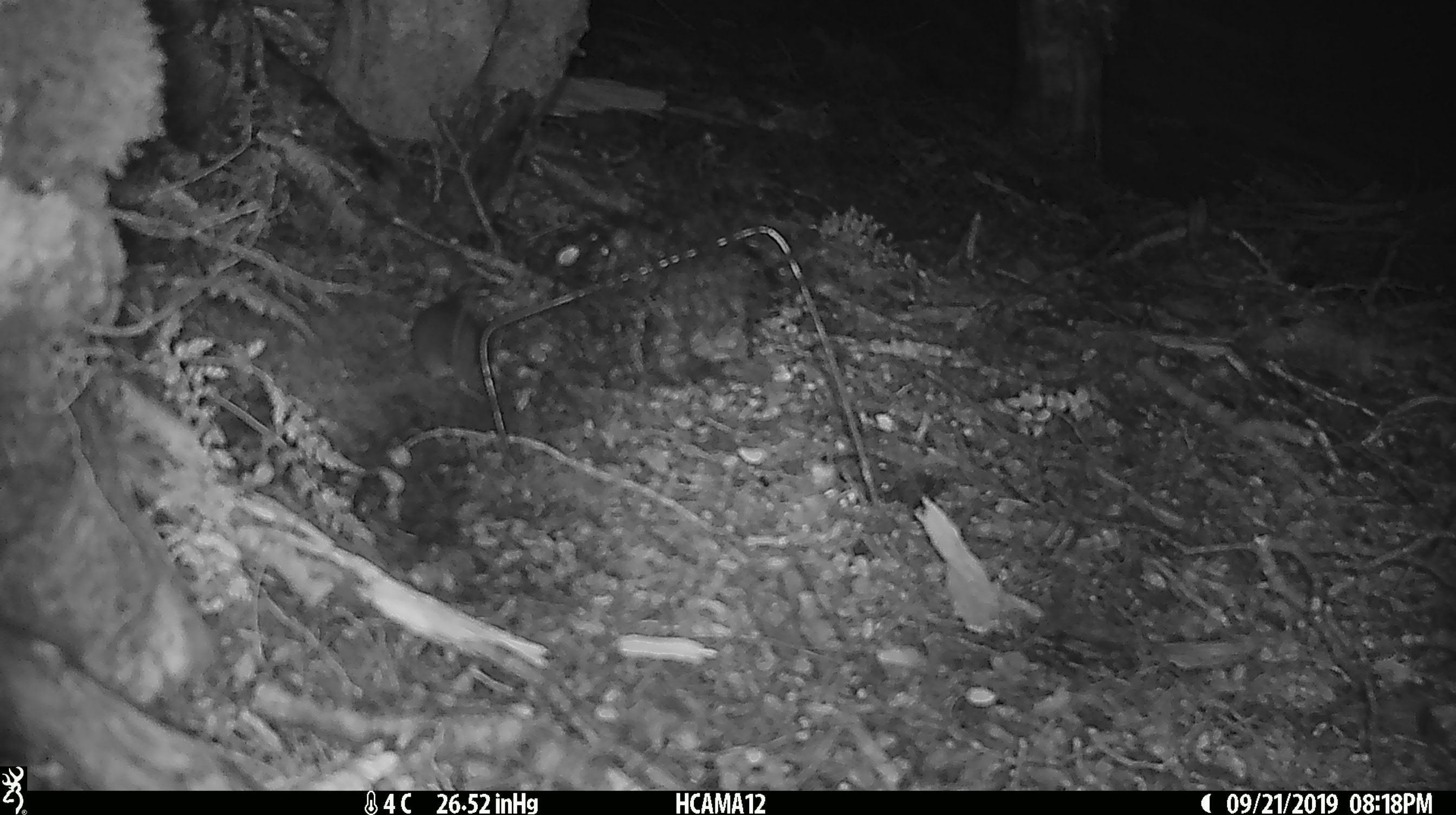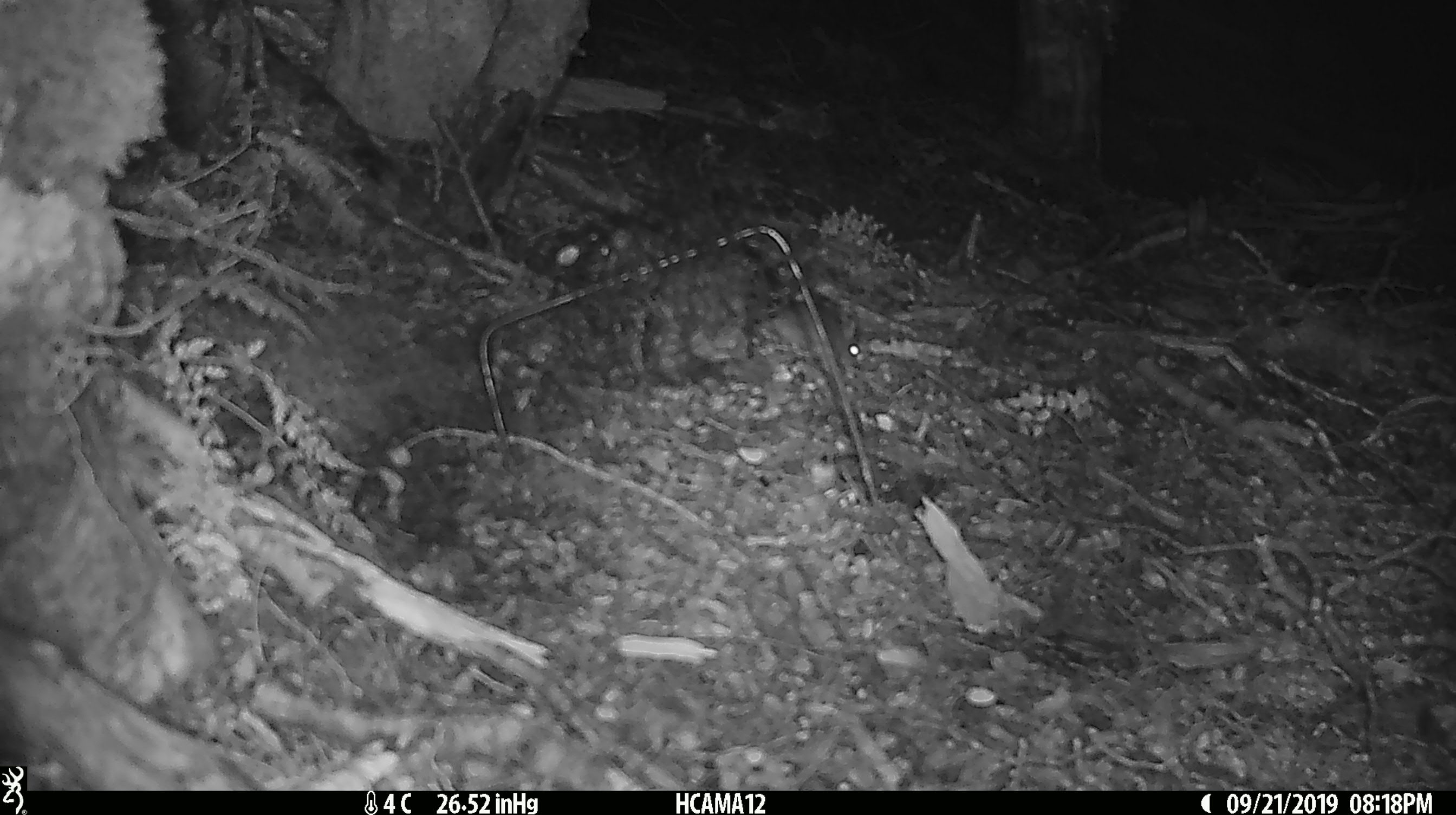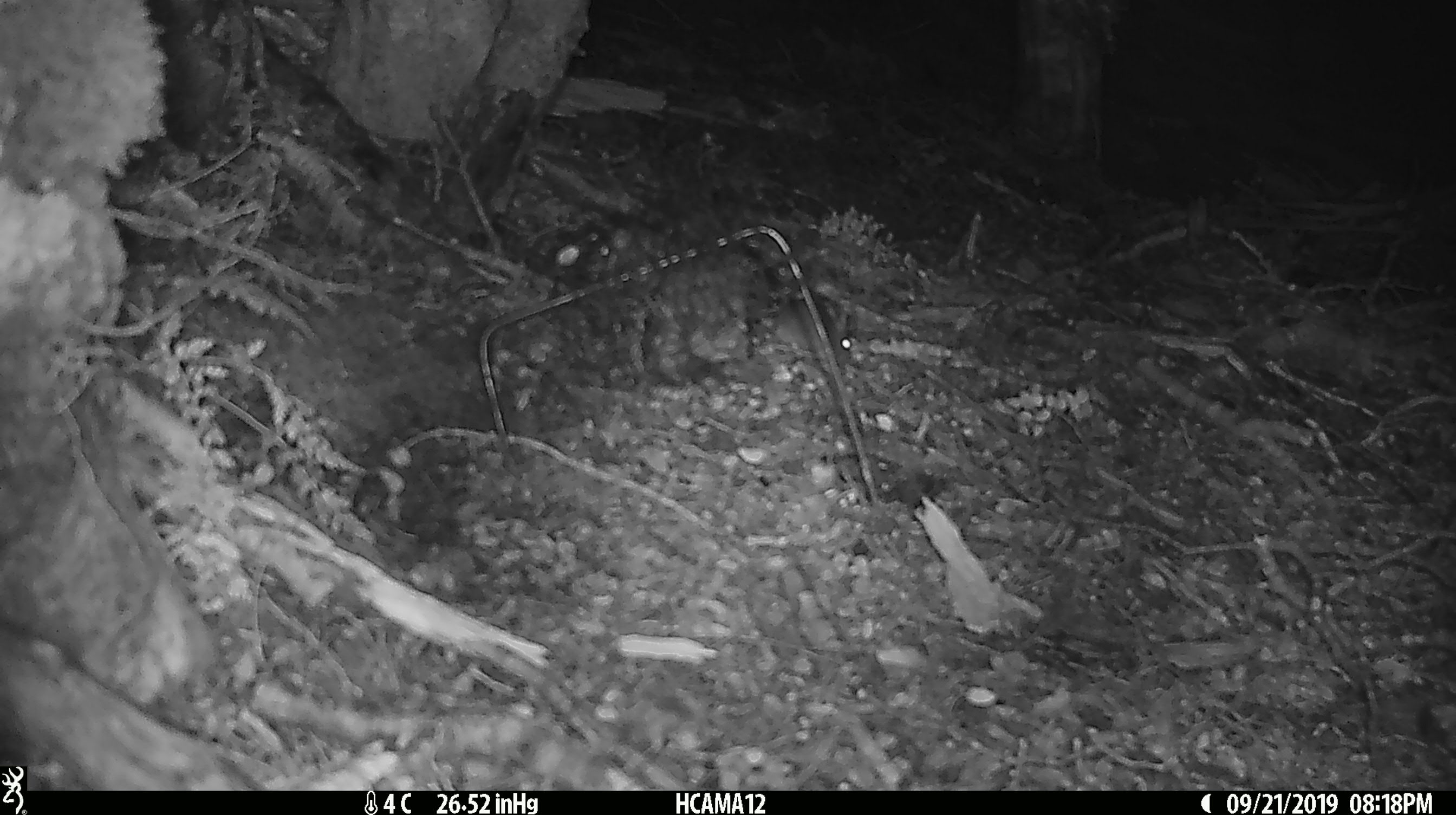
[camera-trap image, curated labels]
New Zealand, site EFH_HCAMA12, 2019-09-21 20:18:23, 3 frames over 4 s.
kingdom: Animalia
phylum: Chordata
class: Mammalia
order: Rodentia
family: Muridae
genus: Mus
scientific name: Mus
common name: mouse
Mouse (Mus).